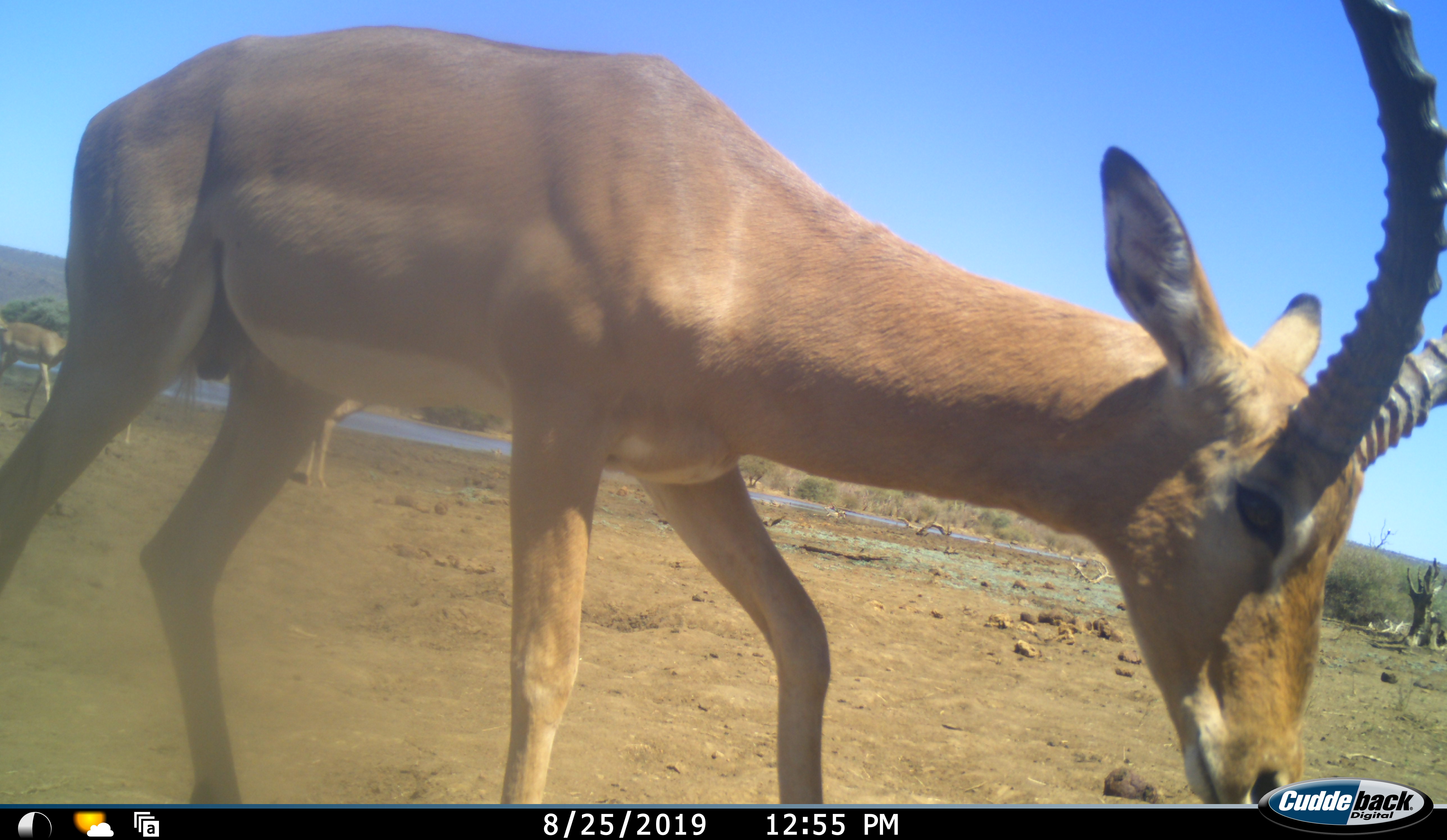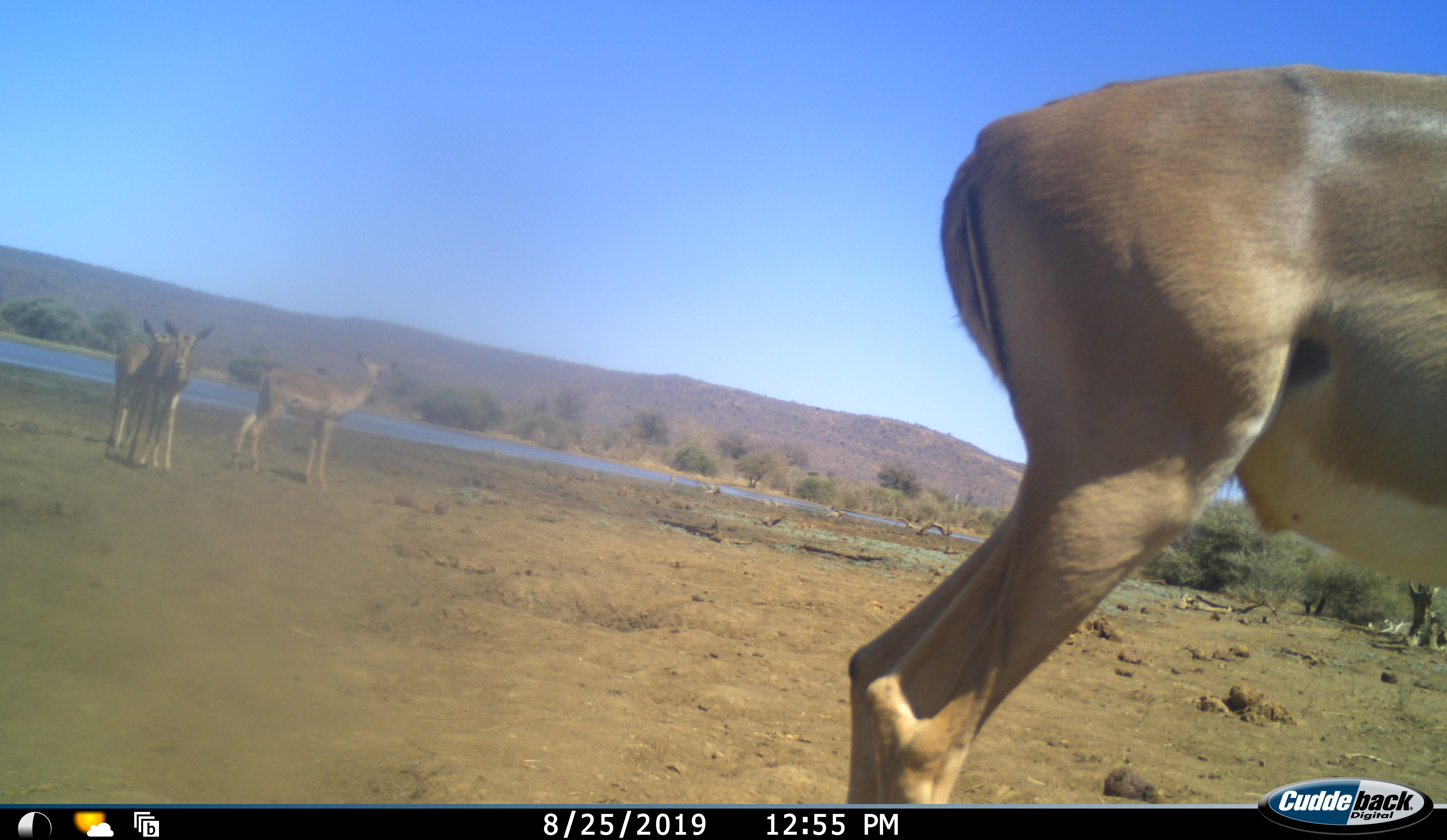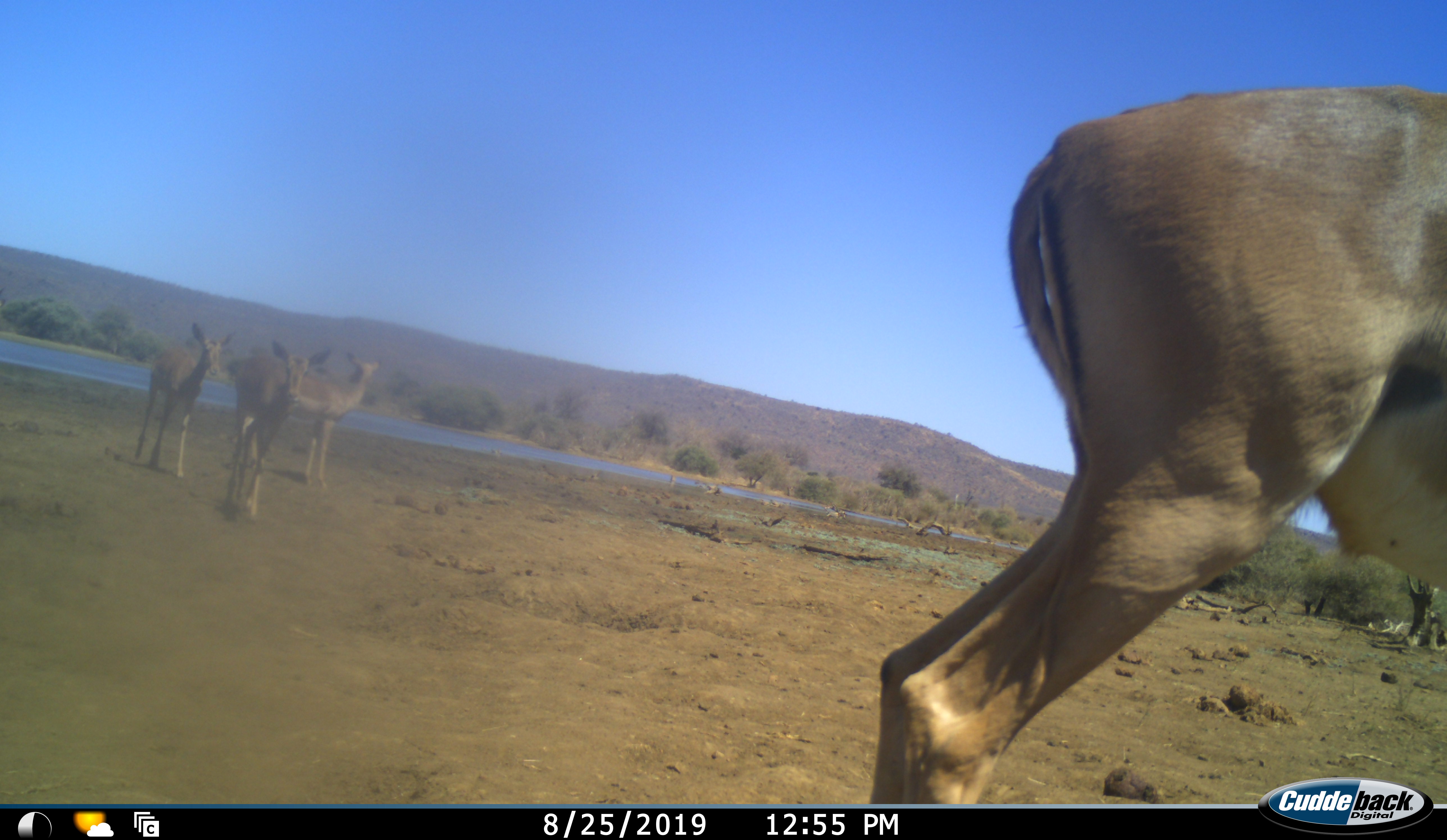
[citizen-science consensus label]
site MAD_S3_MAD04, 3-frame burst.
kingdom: Animalia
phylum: Chordata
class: Mammalia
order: Artiodactyla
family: Bovidae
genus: Aepyceros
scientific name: Aepyceros melampus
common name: impala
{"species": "impala (Aepyceros melampus)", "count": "4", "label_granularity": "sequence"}